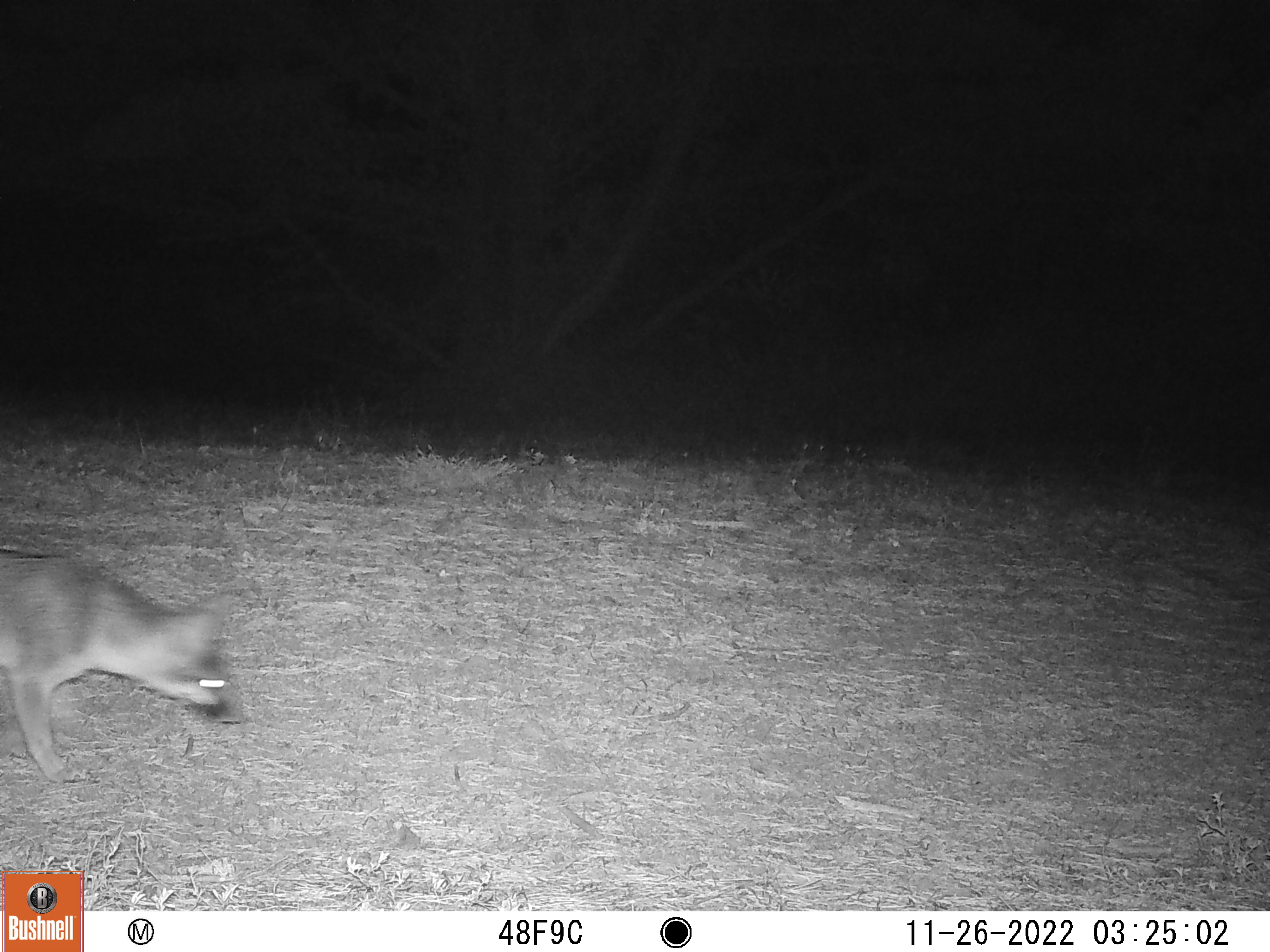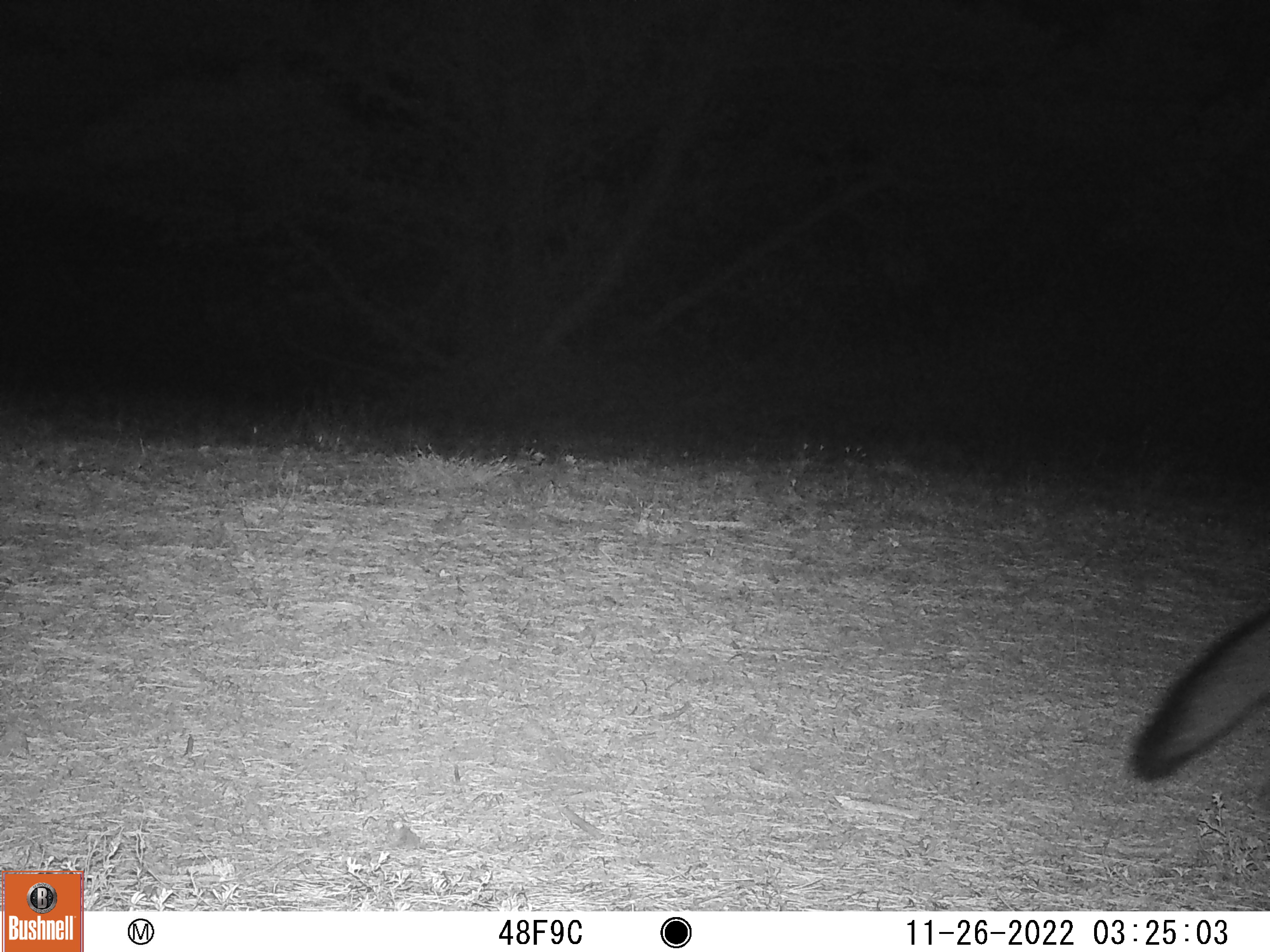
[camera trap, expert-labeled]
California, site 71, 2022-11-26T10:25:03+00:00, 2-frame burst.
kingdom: Animalia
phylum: Chordata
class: Mammalia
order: Carnivora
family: Canidae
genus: Urocyon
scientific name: Urocyon cinereoargenteus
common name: gray fox